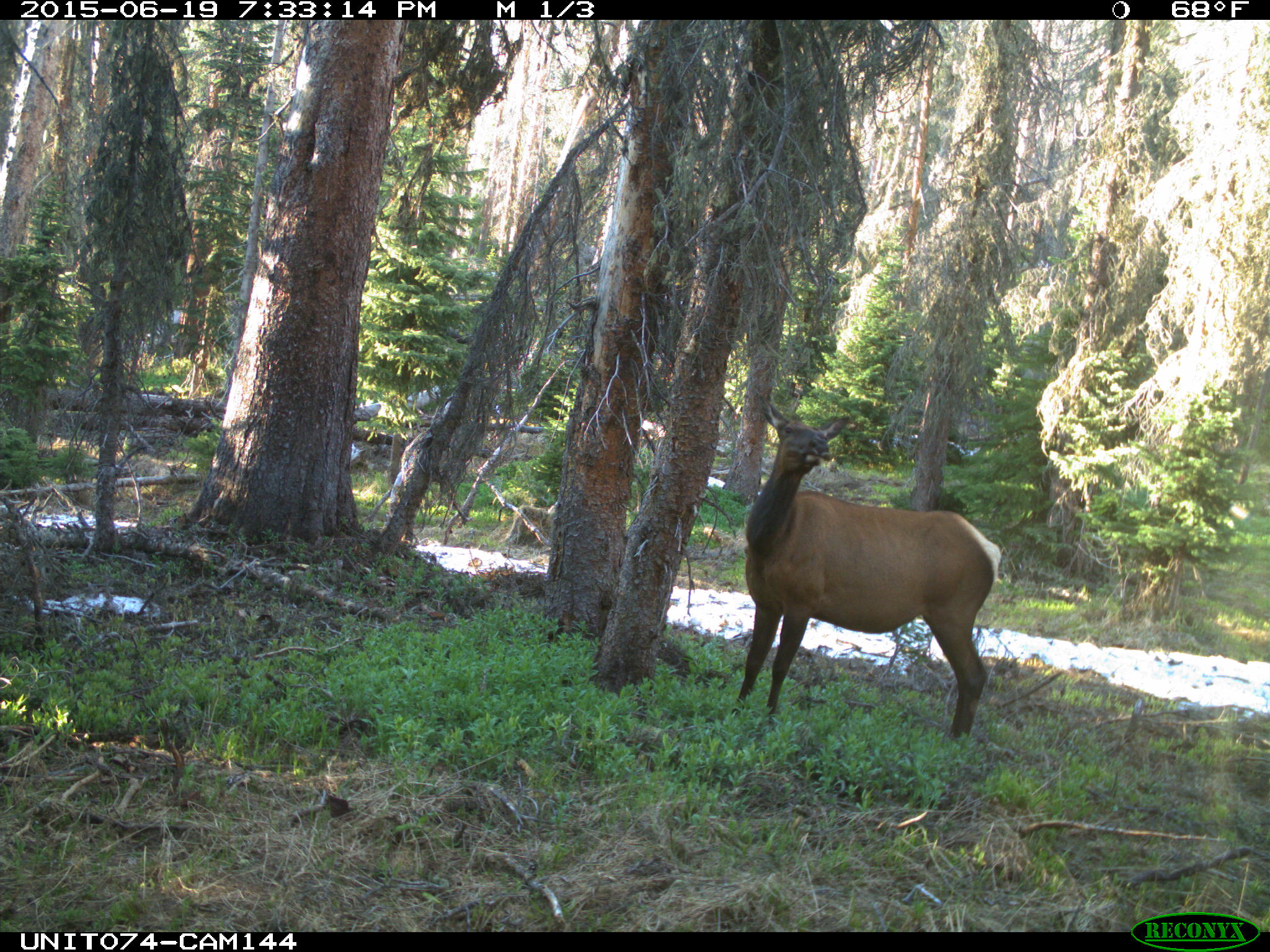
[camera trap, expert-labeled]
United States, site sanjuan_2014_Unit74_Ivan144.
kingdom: Animalia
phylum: Chordata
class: Mammalia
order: Artiodactyla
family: Cervidae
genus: Cervus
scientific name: Cervus elaphus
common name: red deer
Cervus elaphus (red deer).